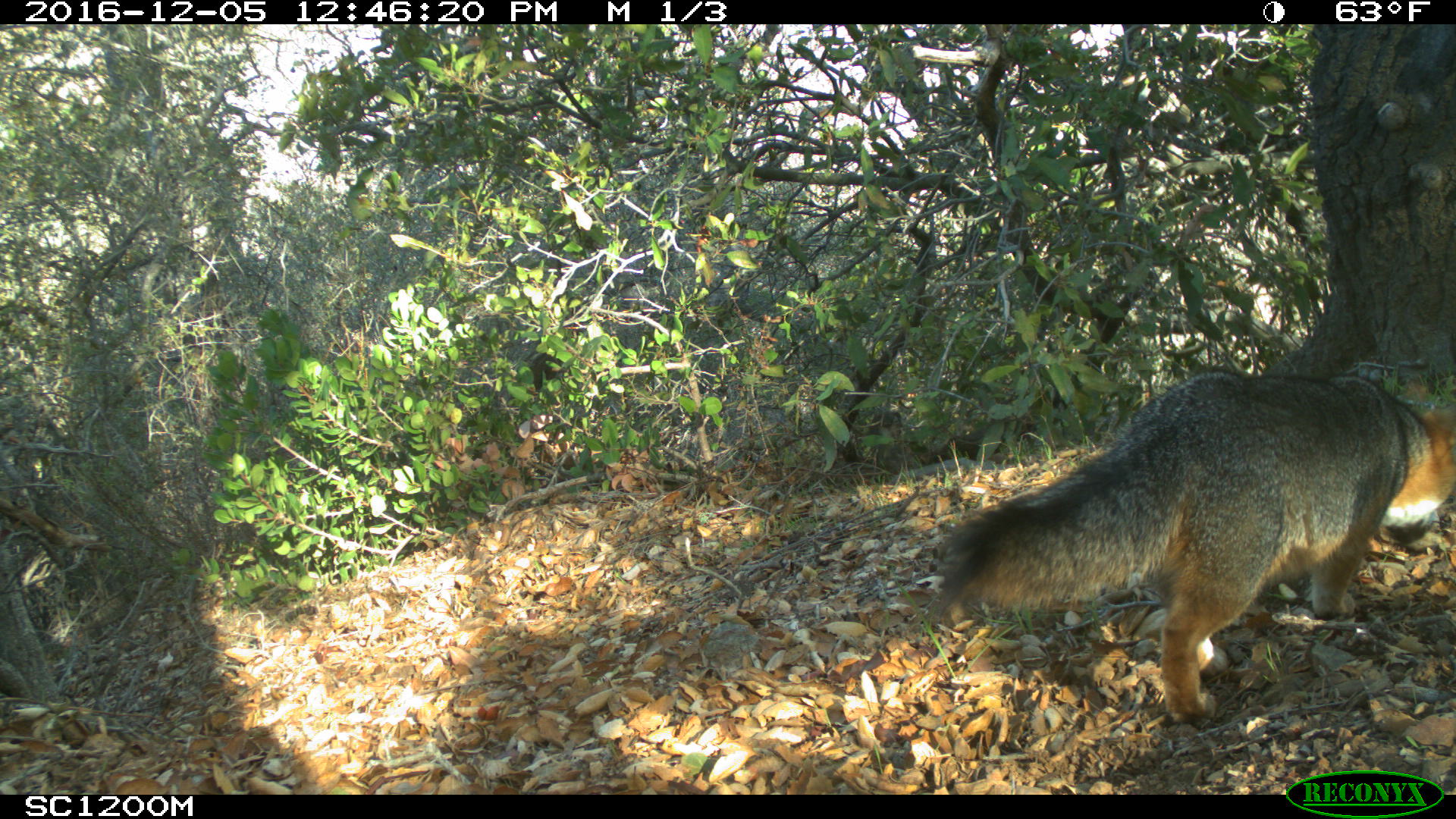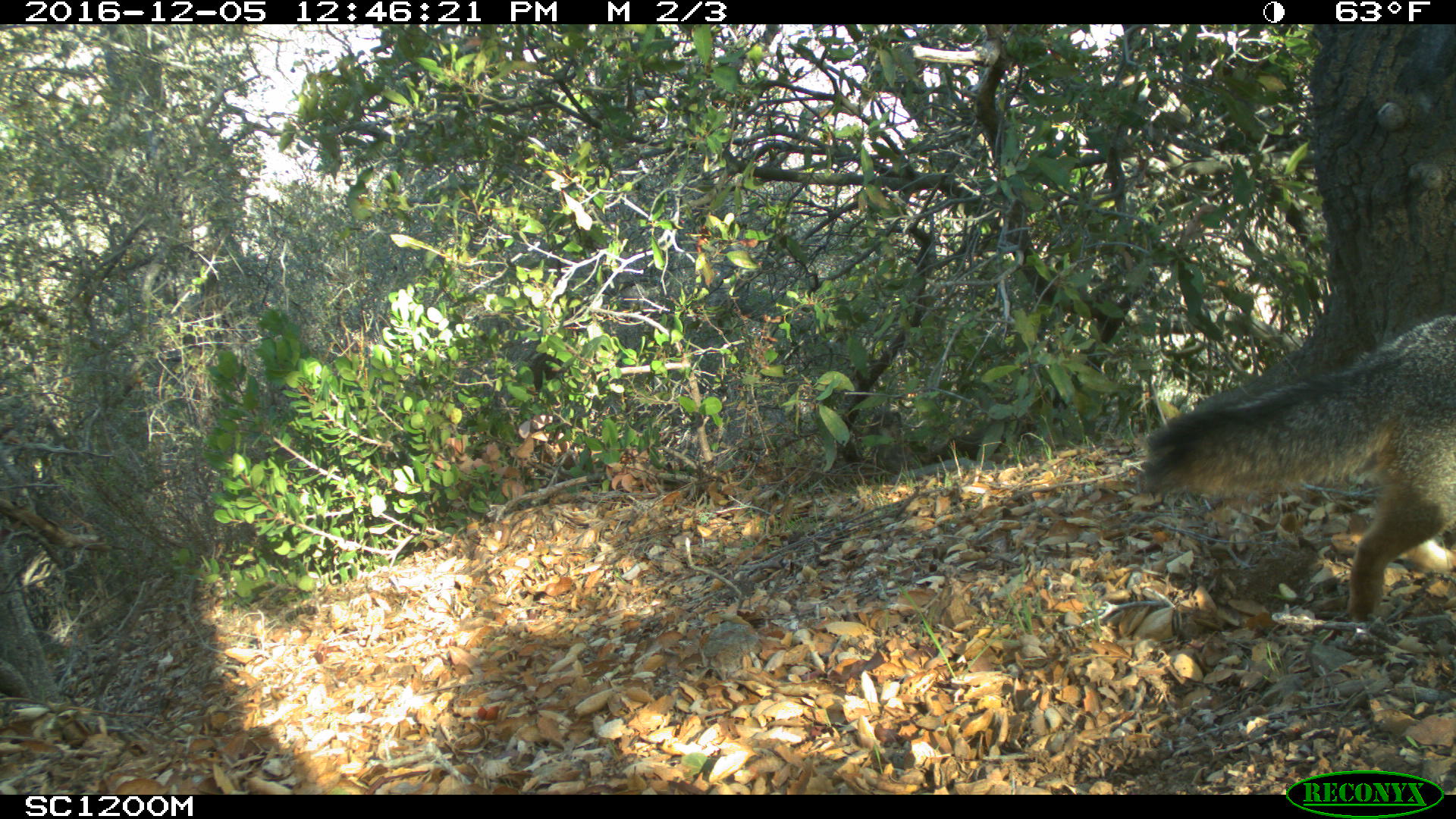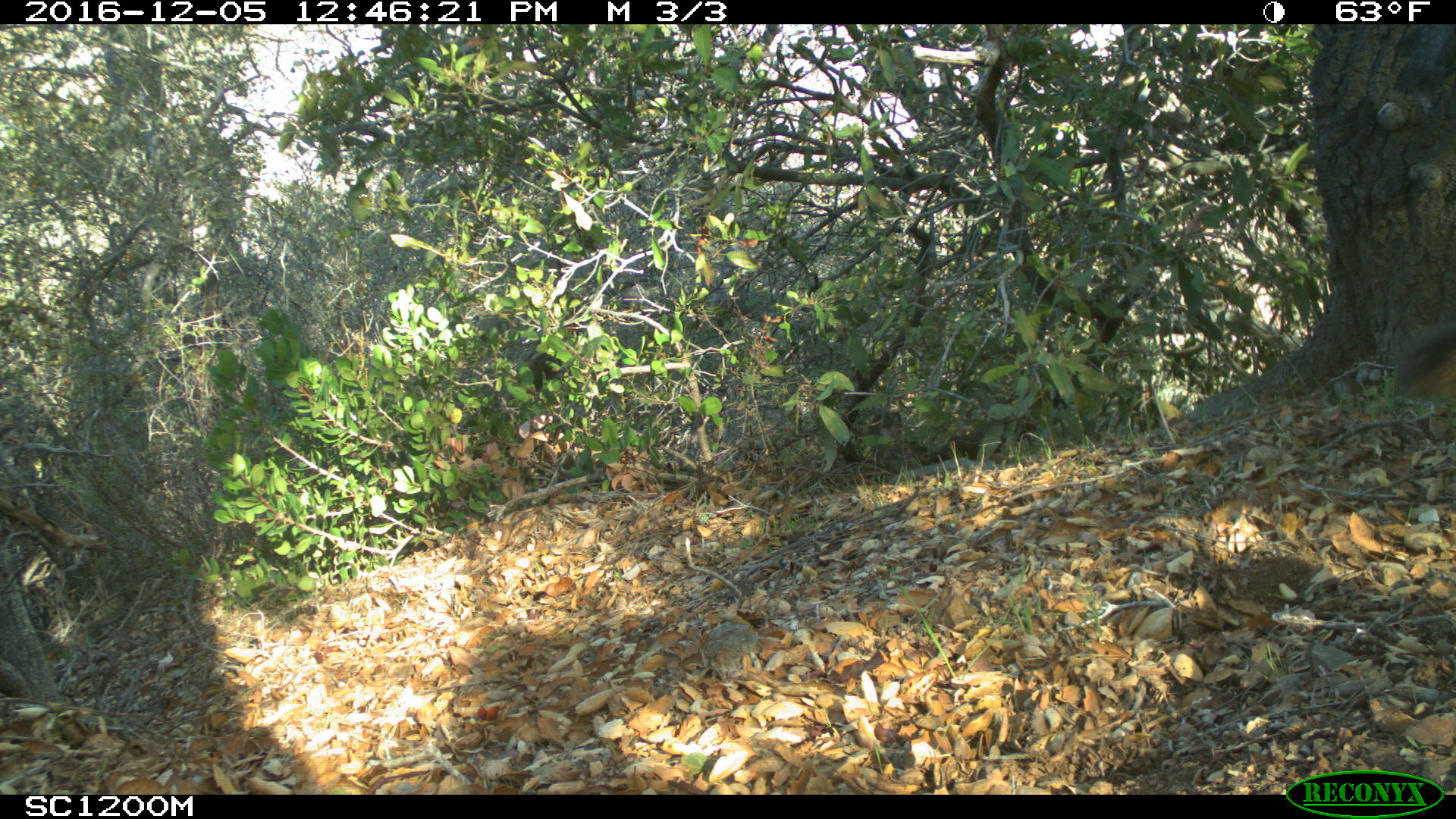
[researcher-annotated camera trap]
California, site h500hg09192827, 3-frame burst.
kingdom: Animalia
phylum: Chordata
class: Mammalia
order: Carnivora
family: Canidae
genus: Urocyon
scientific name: Urocyon littoralis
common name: island fox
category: fox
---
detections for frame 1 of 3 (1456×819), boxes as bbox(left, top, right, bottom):
fox: bbox(927, 369, 1455, 722)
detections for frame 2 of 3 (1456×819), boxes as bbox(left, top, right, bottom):
fox: bbox(1140, 312, 1455, 621)